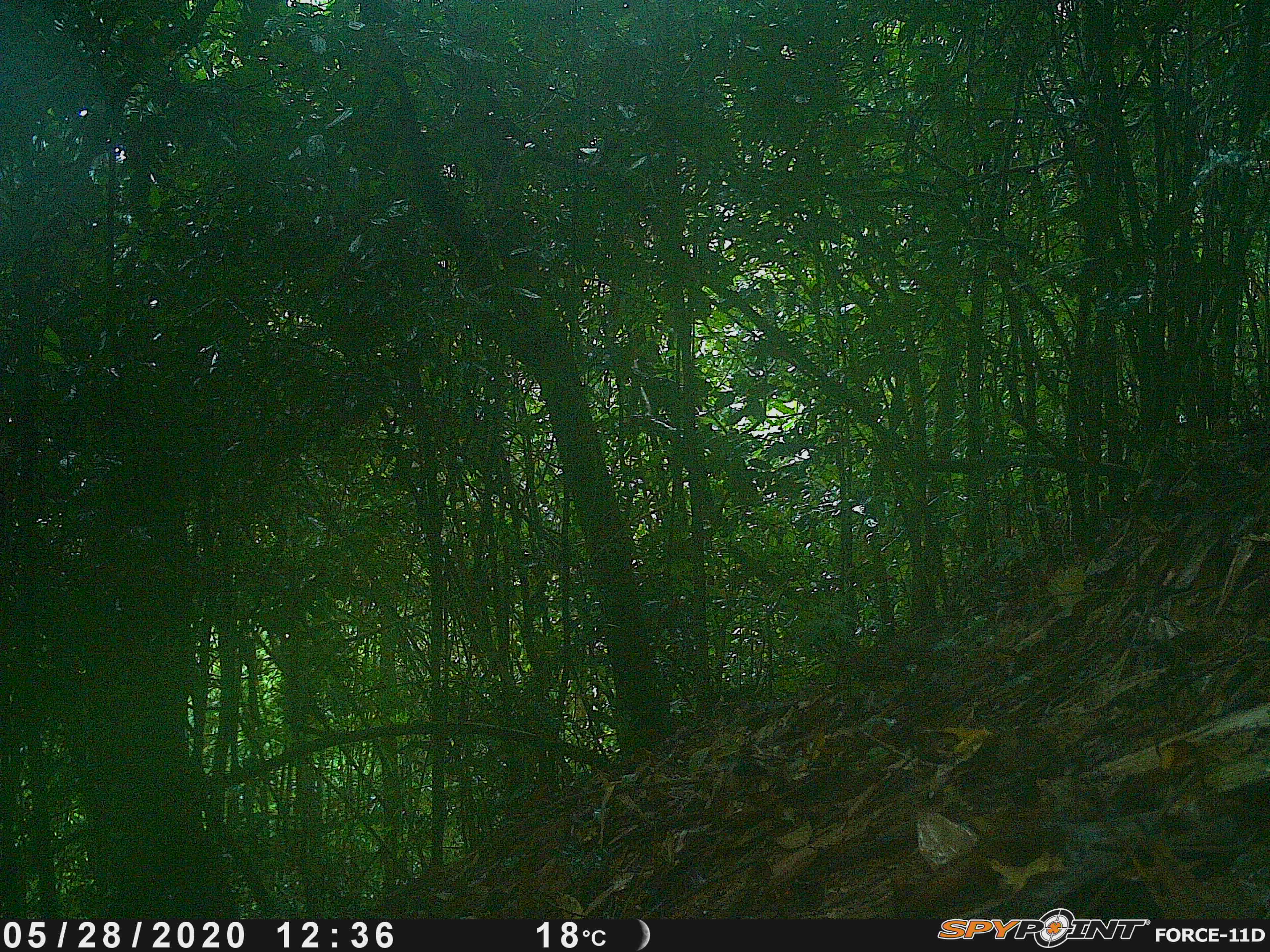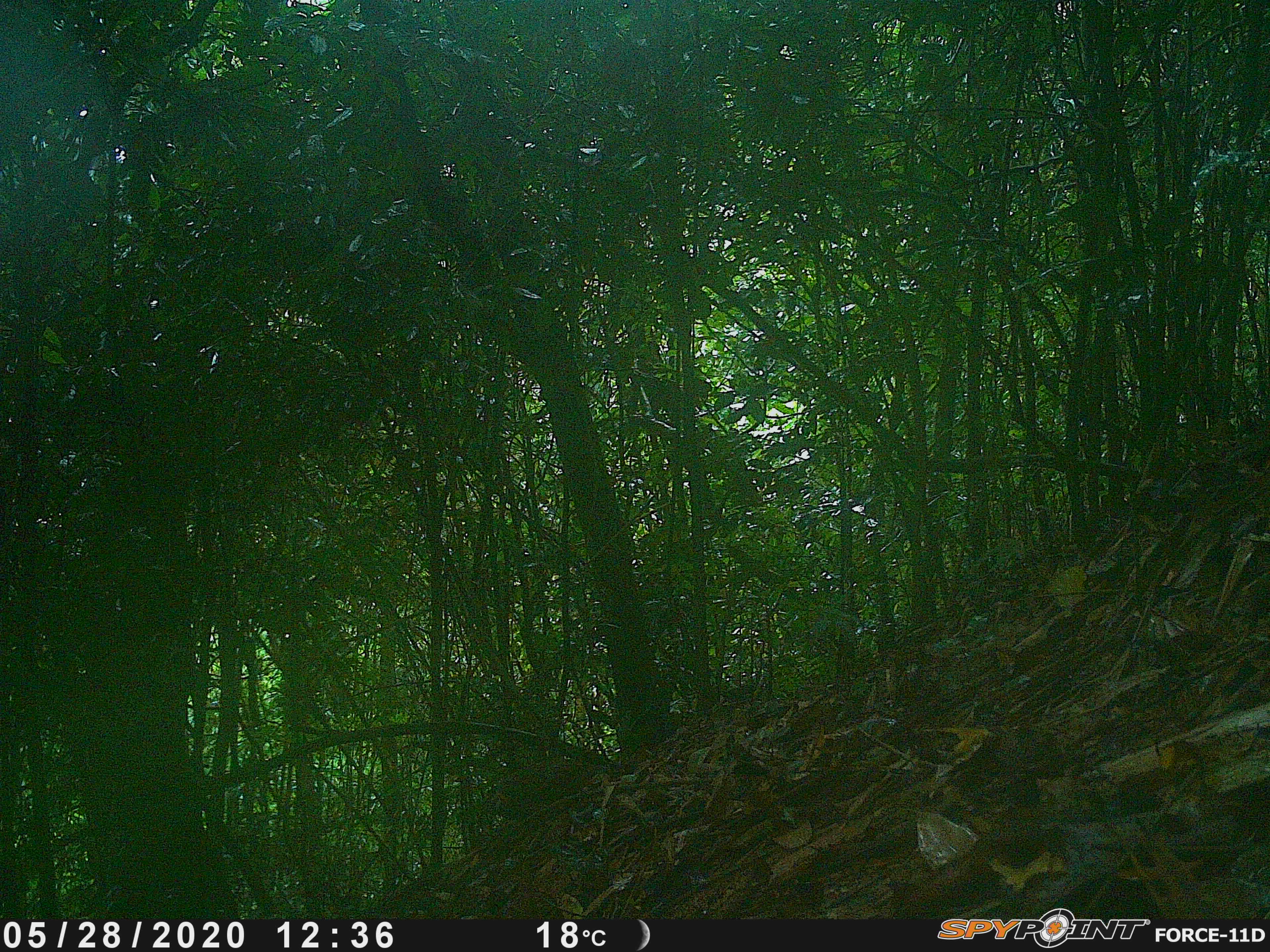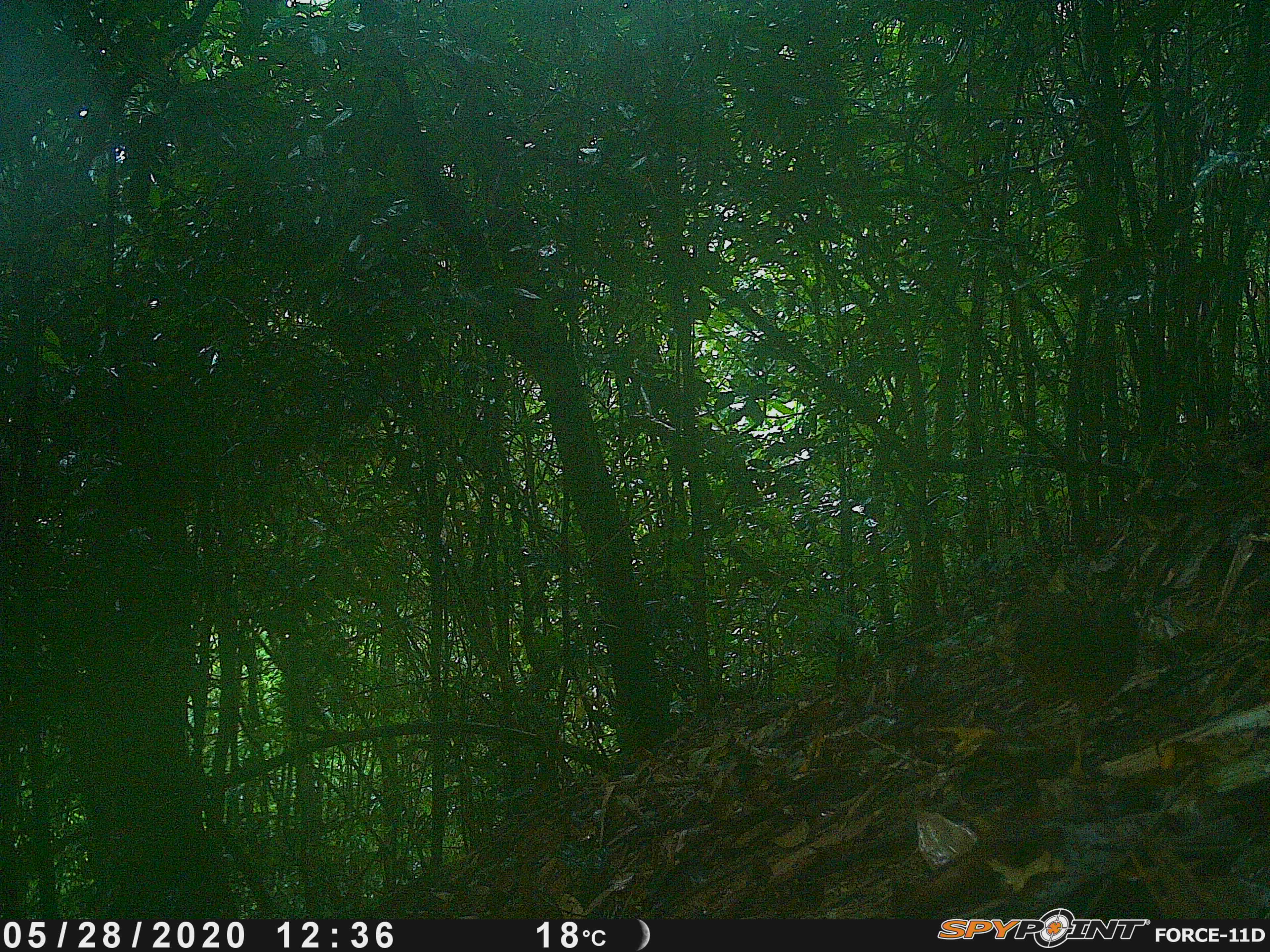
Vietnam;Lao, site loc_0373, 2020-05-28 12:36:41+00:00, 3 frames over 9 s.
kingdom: Animalia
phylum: Chordata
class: Aves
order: Galliformes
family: Phasianidae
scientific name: Phasianidae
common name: partridge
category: unidentified partridge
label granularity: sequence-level